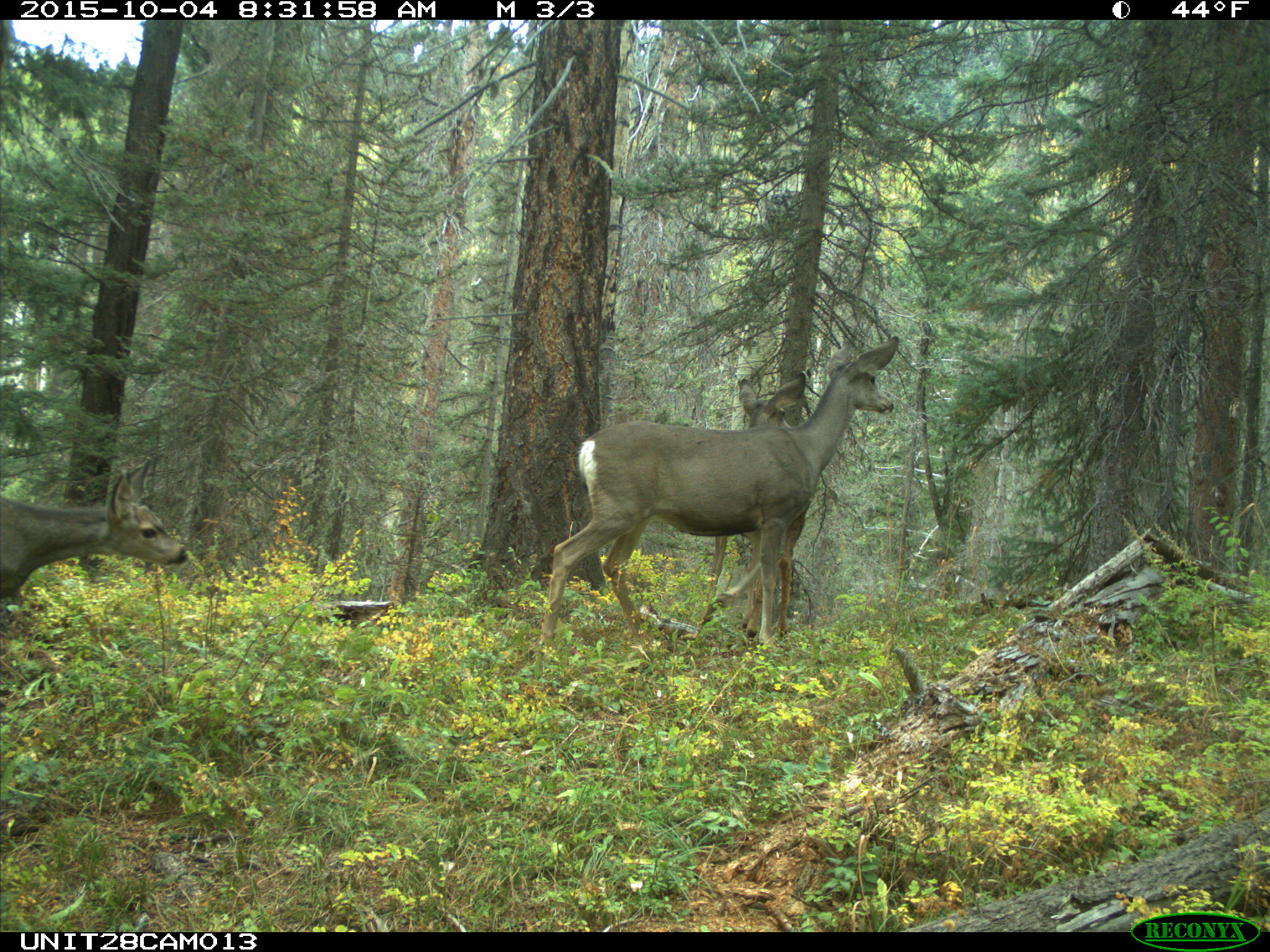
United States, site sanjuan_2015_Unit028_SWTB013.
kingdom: Animalia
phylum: Chordata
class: Mammalia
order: Artiodactyla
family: Cervidae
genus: Odocoileus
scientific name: Odocoileus hemionus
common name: mule deer